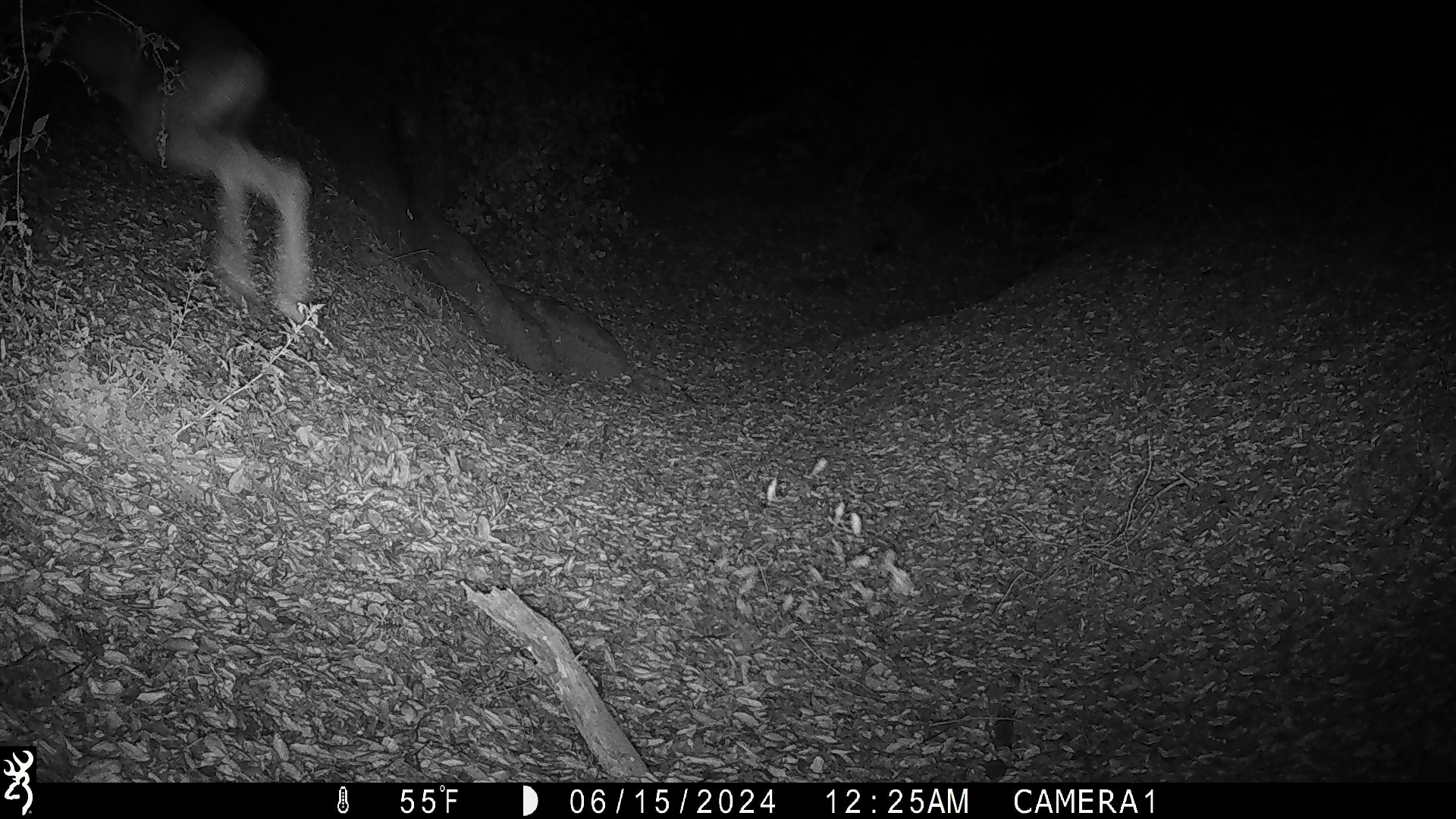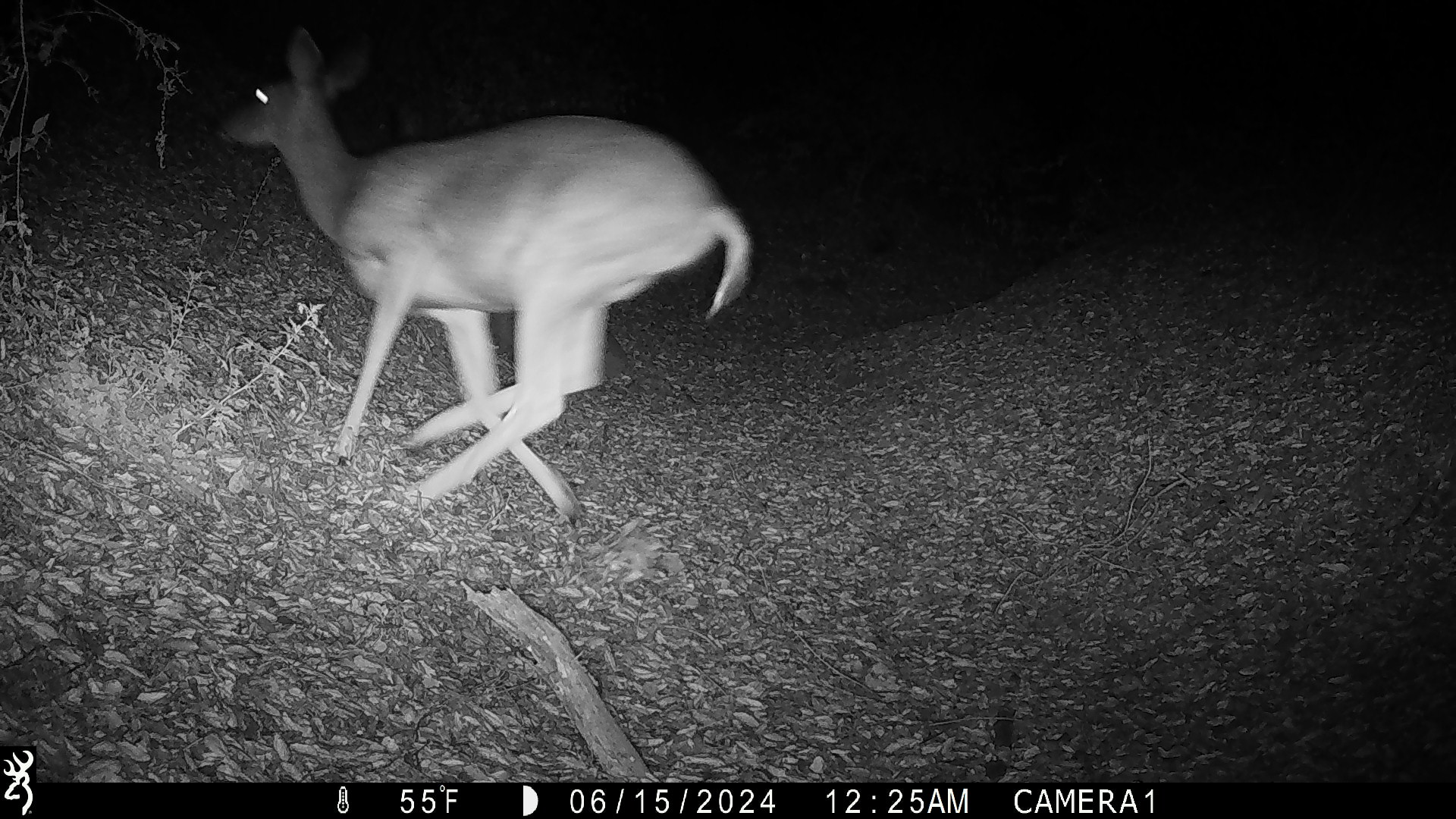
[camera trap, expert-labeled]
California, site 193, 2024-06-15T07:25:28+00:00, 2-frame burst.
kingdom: Animalia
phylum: Chordata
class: Mammalia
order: Artiodactyla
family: Cervidae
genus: Odocoileus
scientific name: Odocoileus hemionus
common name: mule deer